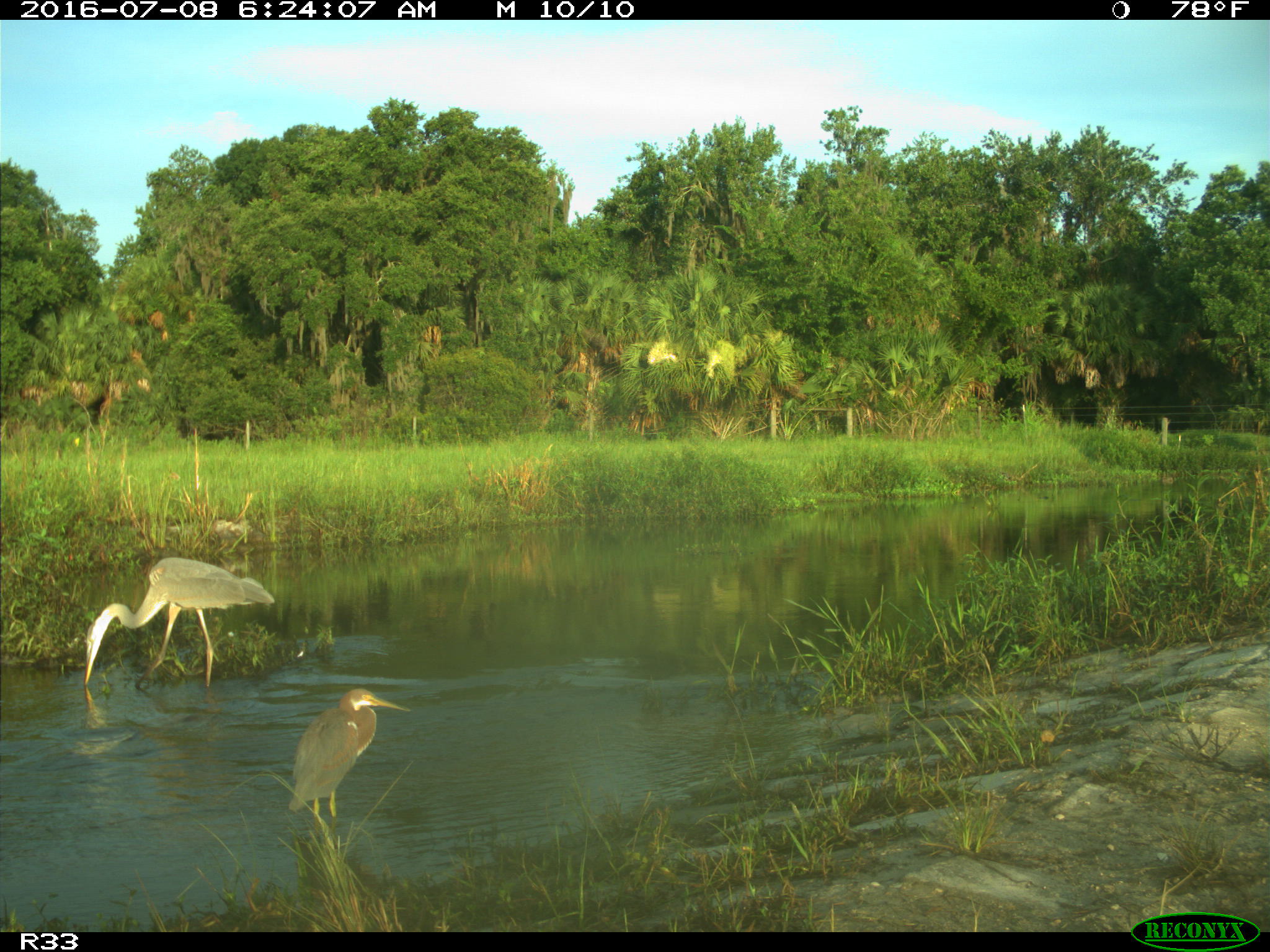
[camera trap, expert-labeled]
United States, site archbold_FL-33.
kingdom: Animalia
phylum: Chordata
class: Aves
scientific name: Aves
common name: birds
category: unidentified bird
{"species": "unidentified bird (birds) (Aves)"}